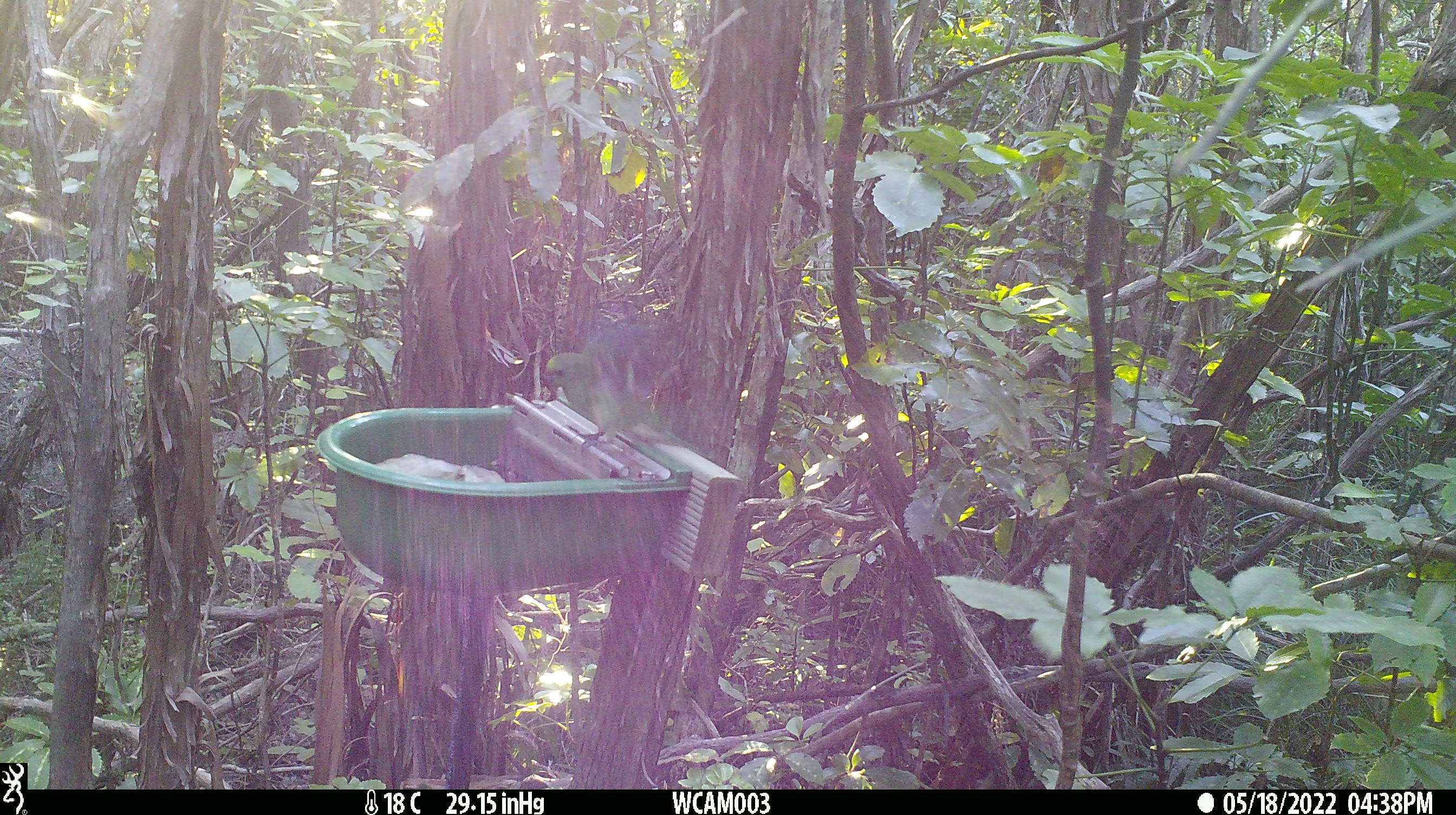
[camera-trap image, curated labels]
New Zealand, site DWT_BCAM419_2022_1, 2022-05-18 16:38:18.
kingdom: Animalia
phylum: Chordata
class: Aves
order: Psittaciformes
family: Psittaculidae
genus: Cyanoramphus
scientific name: Cyanoramphus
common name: parakeet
Parakeet (Cyanoramphus).